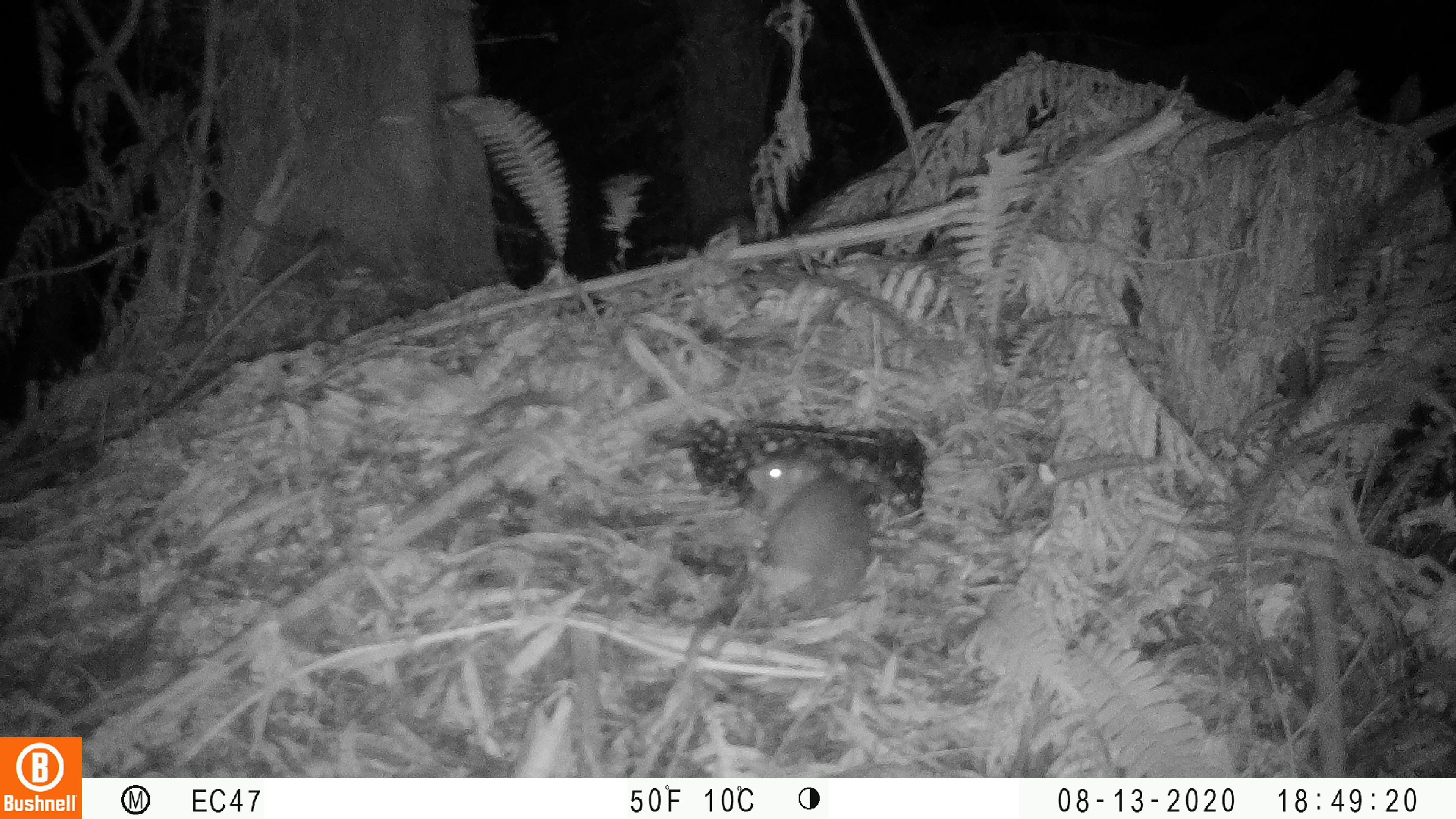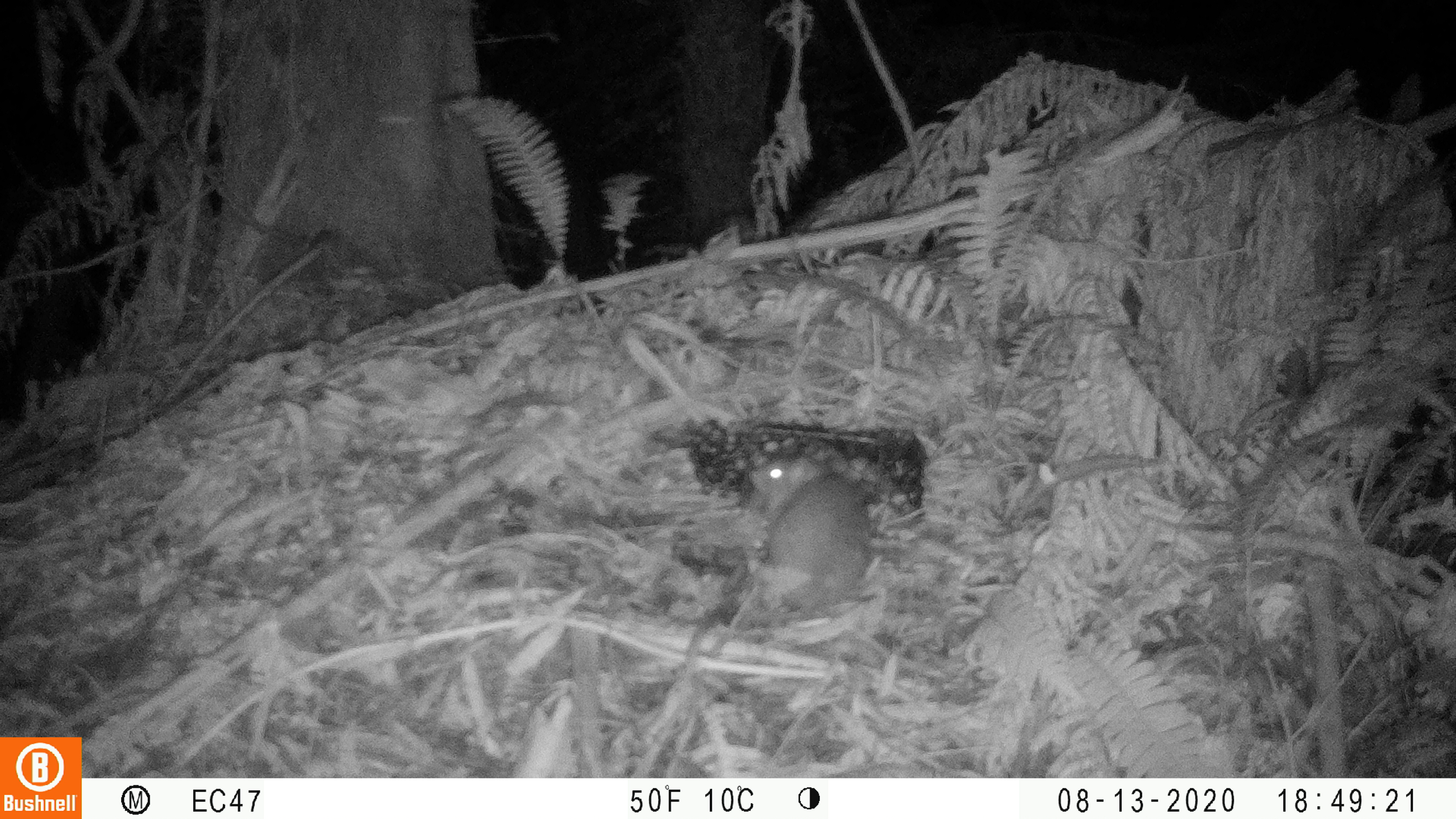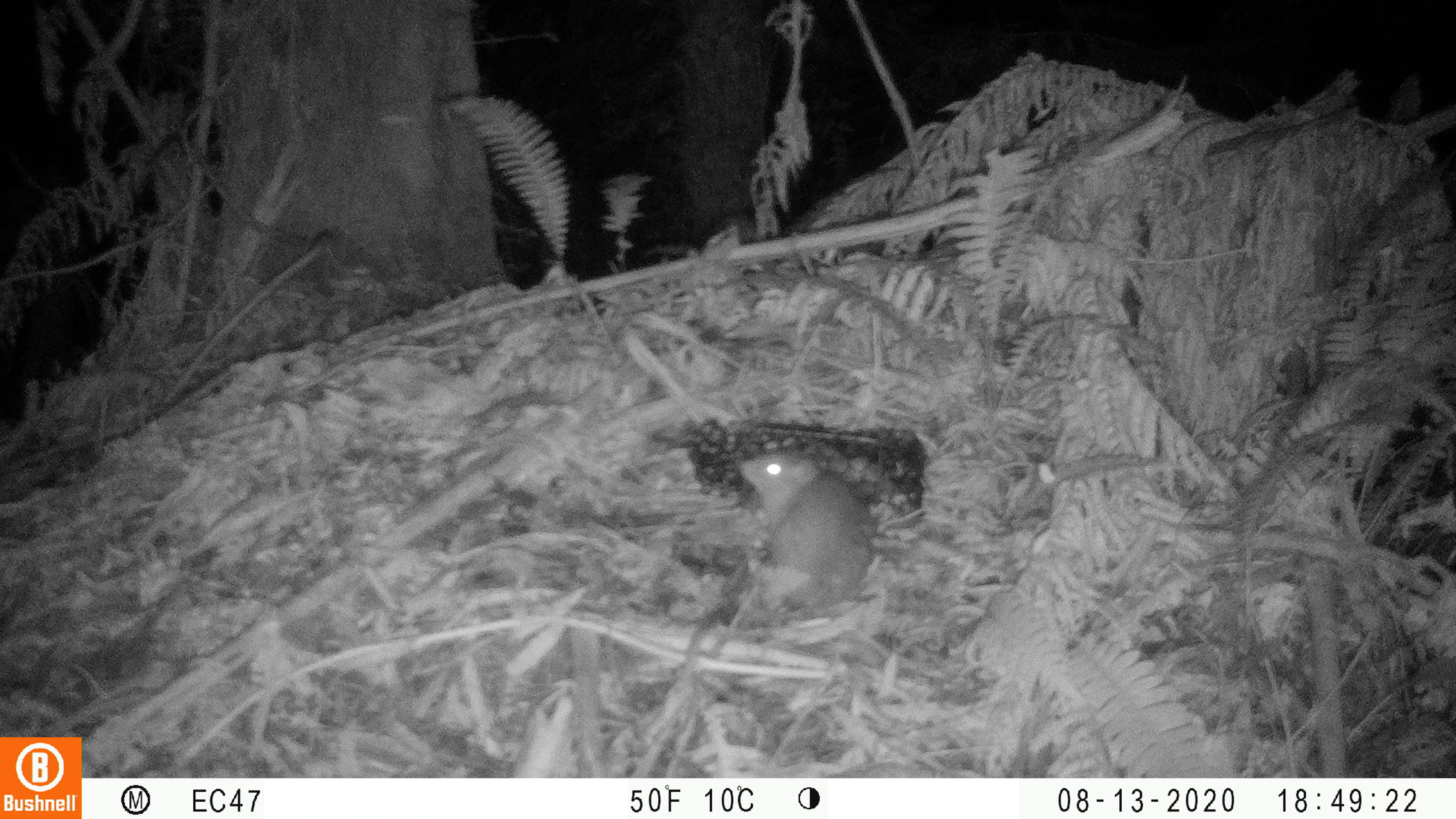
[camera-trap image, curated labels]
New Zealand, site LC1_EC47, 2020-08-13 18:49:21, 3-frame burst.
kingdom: Animalia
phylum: Chordata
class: Mammalia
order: Rodentia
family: Muridae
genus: Rattus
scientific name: Rattus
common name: rat